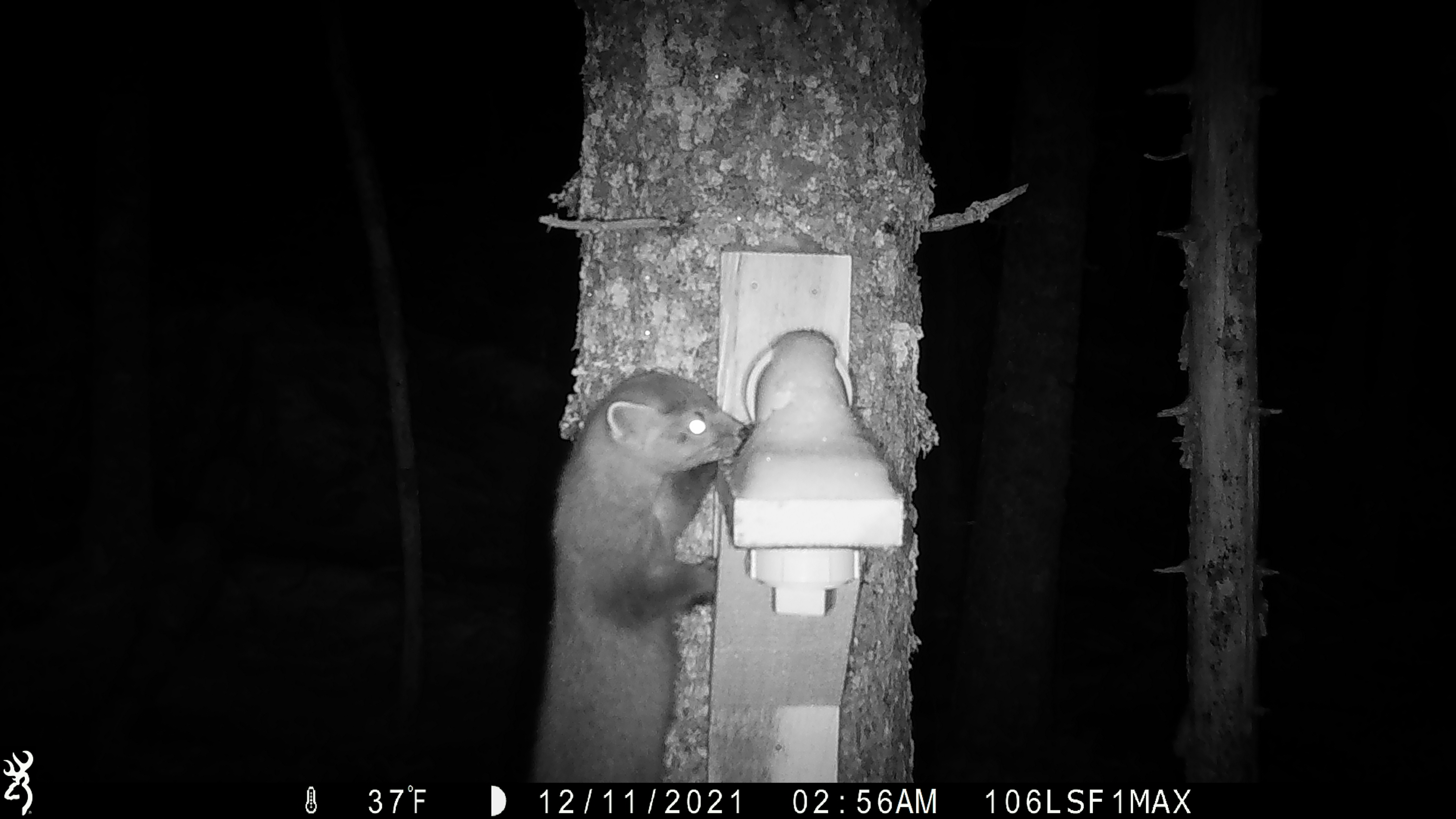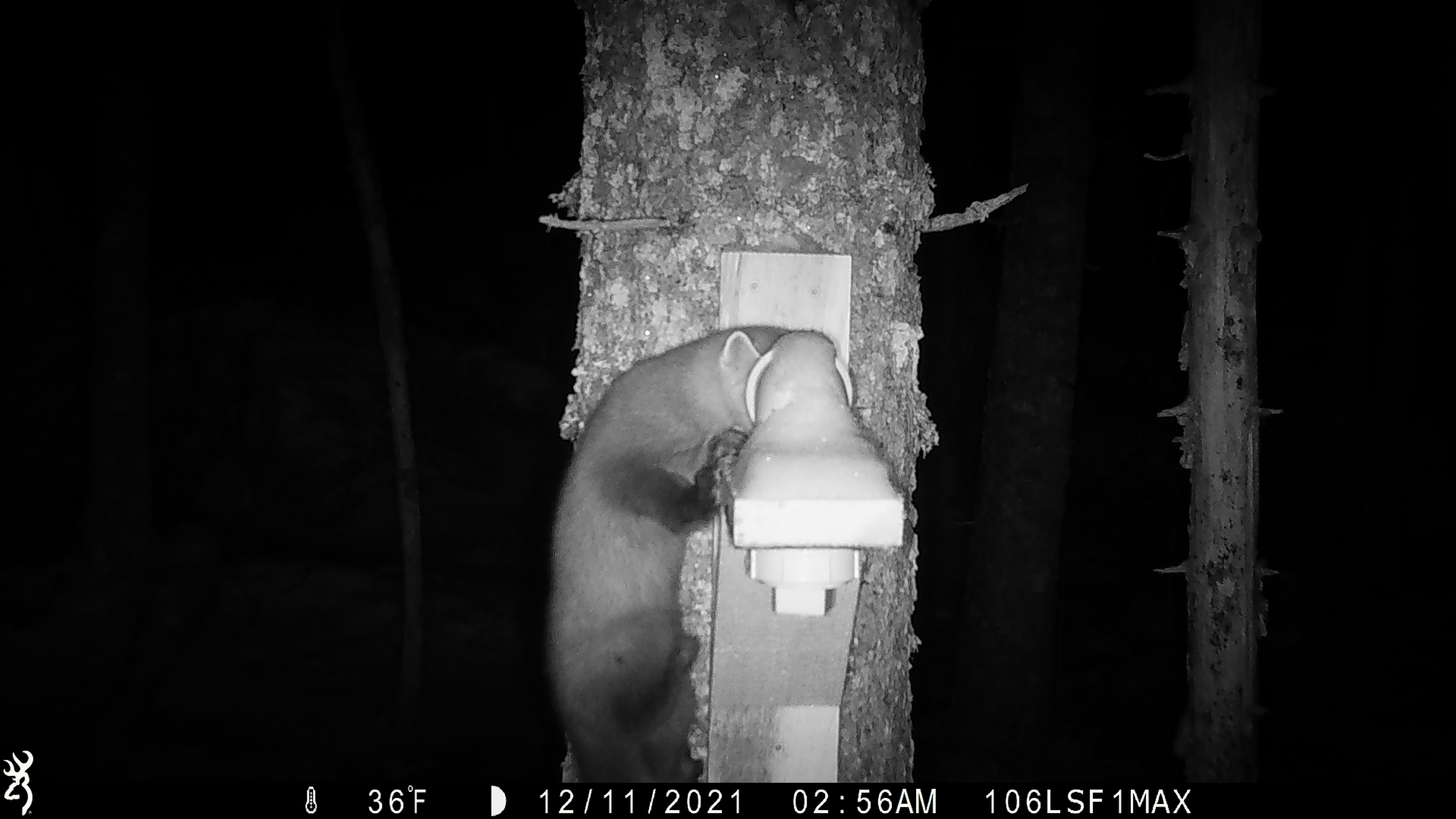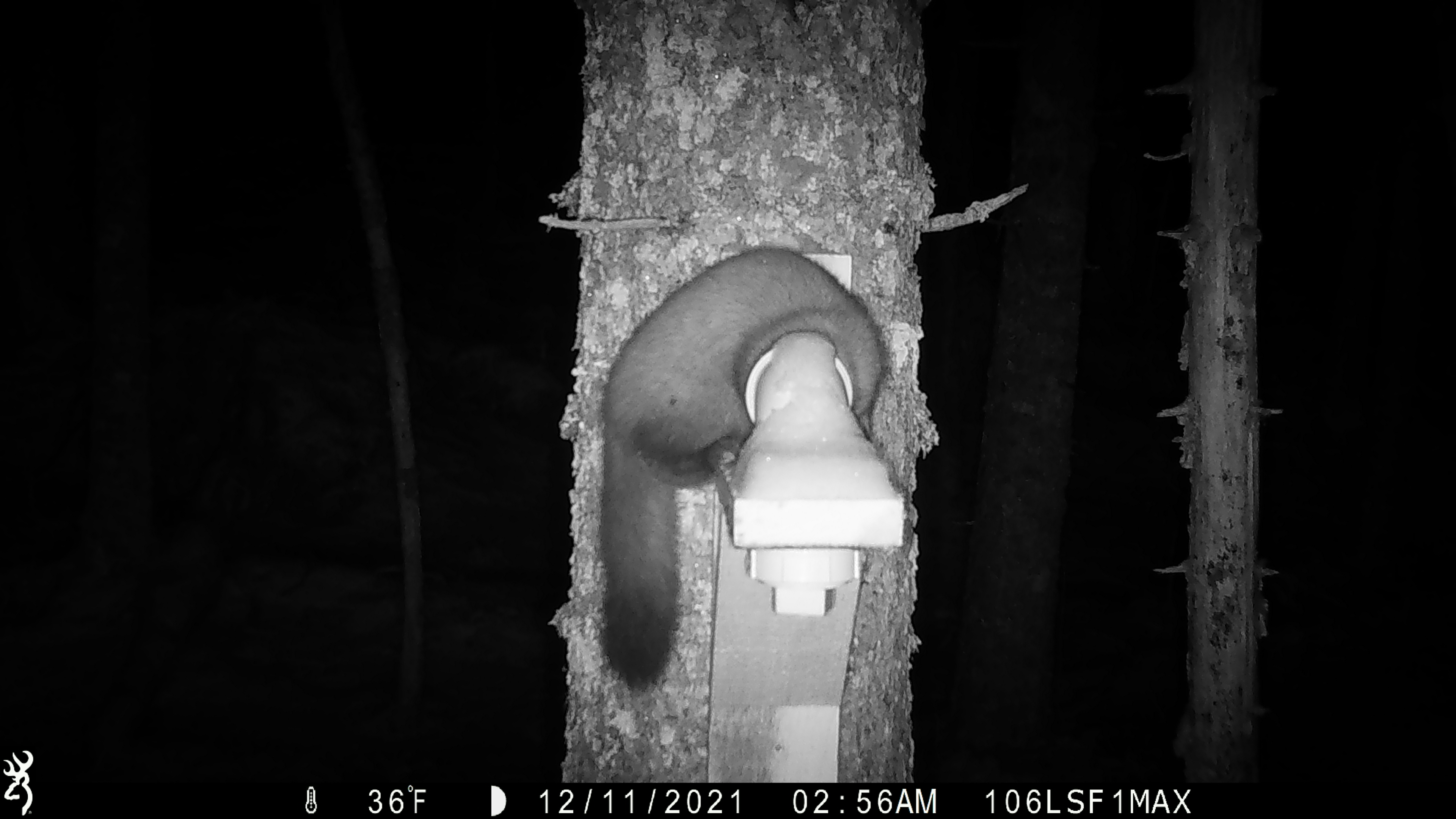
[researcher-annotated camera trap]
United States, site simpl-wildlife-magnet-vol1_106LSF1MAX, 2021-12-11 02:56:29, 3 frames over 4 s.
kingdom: Animalia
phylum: Chordata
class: Mammalia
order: Carnivora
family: Mustelidae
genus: Martes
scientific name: Martes americana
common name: american marten